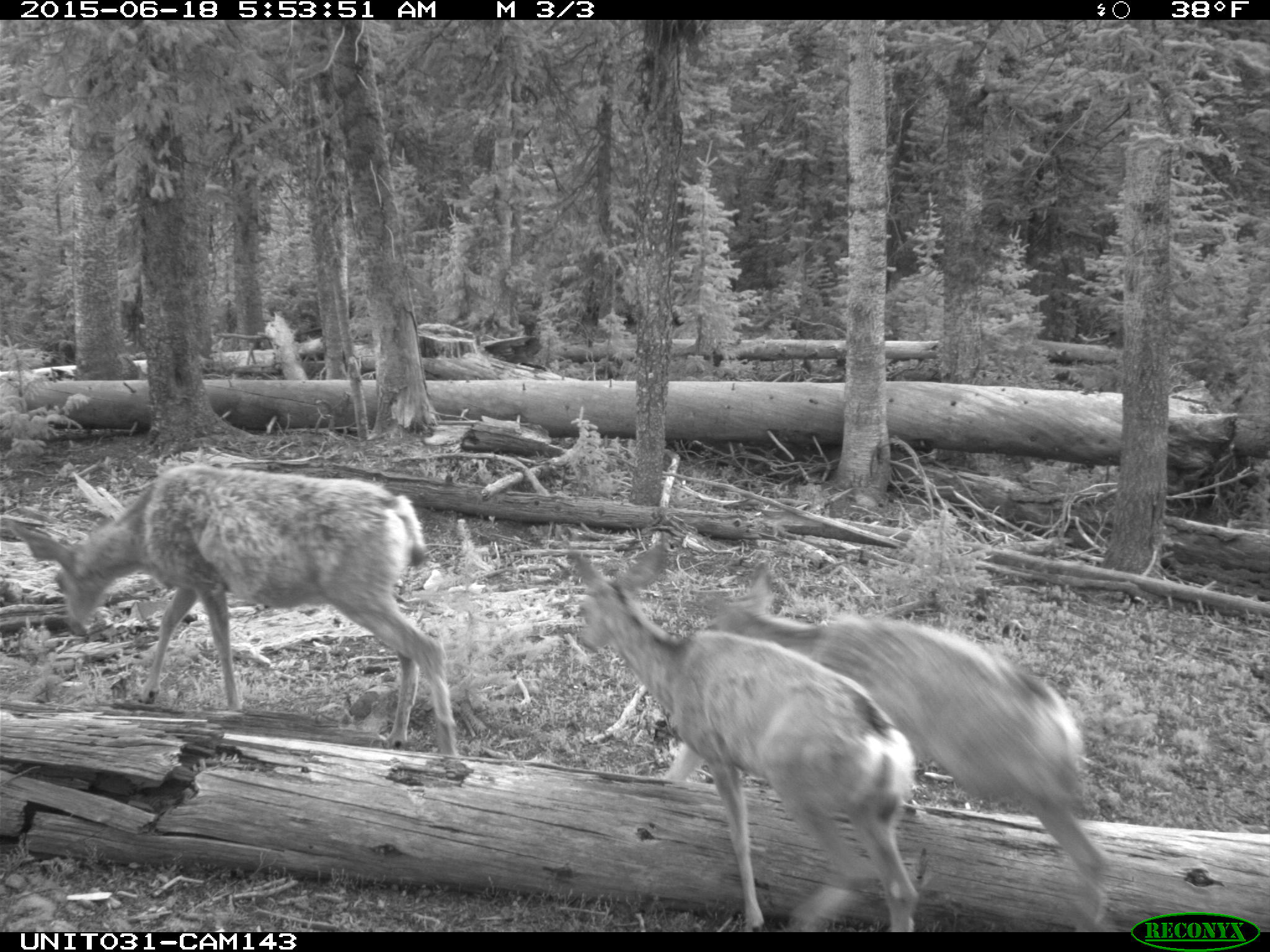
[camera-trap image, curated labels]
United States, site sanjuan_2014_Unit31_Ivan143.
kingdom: Animalia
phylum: Chordata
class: Mammalia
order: Artiodactyla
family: Cervidae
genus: Odocoileus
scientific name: Odocoileus hemionus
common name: mule deer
Odocoileus hemionus (mule deer).